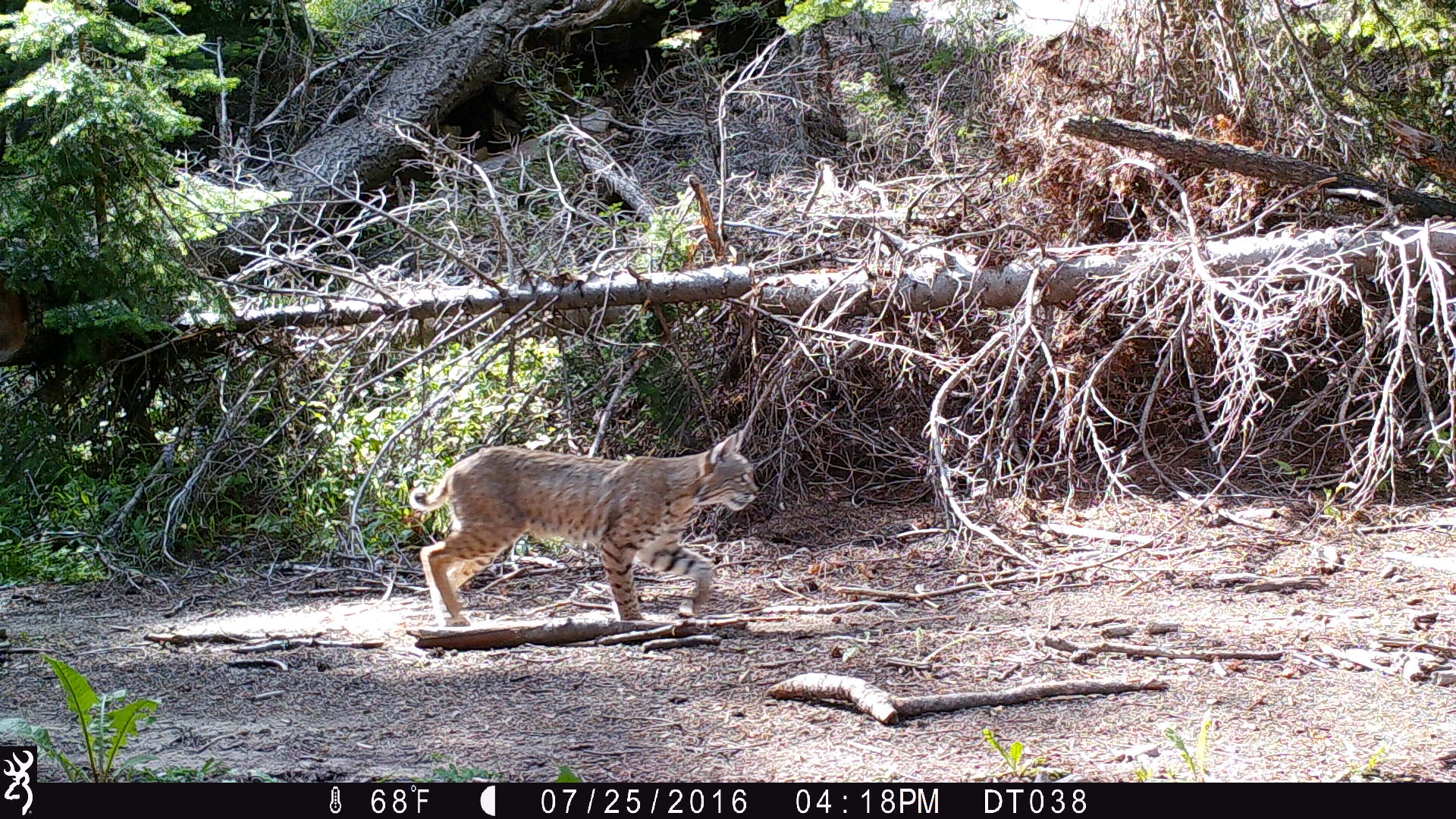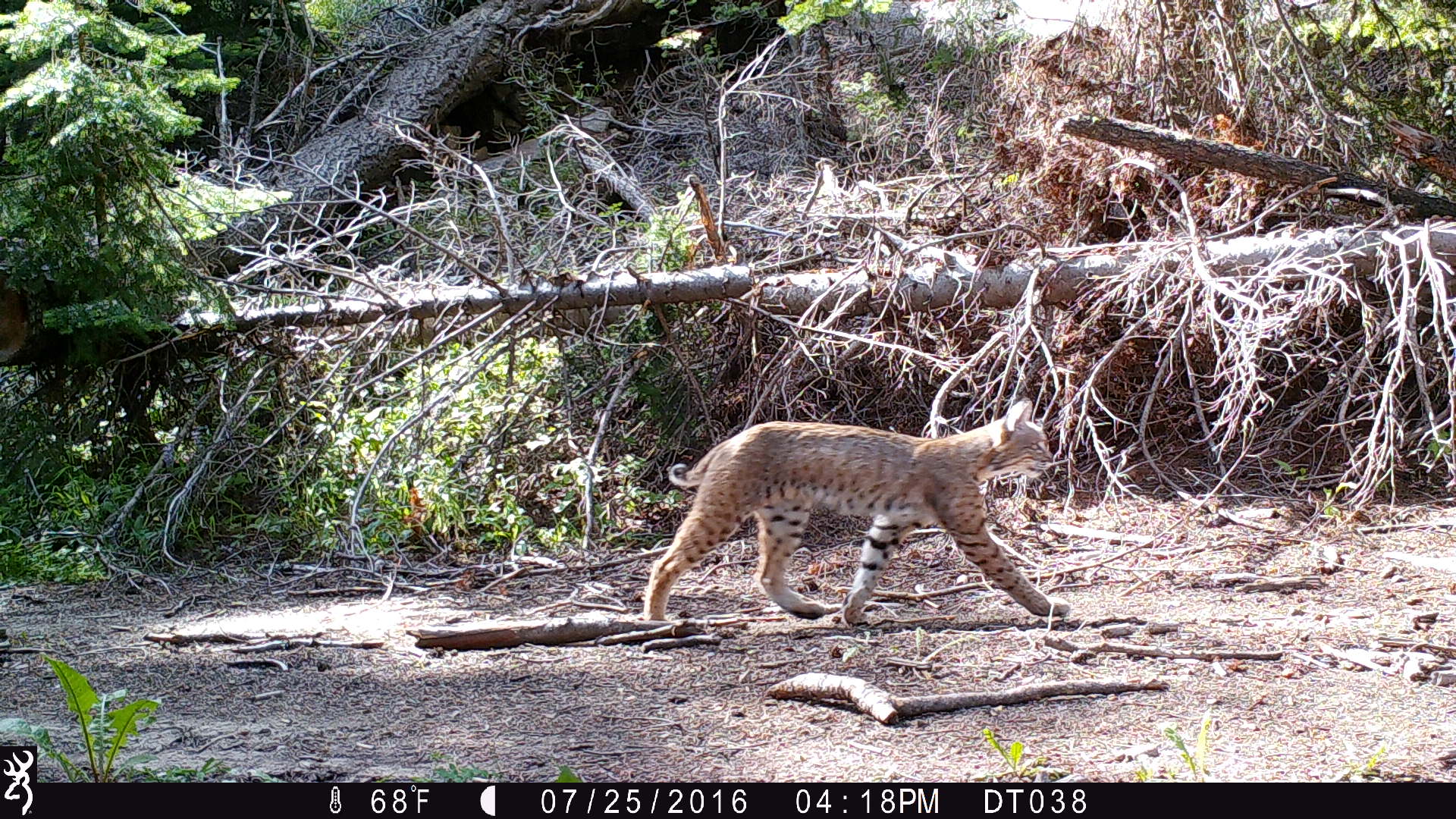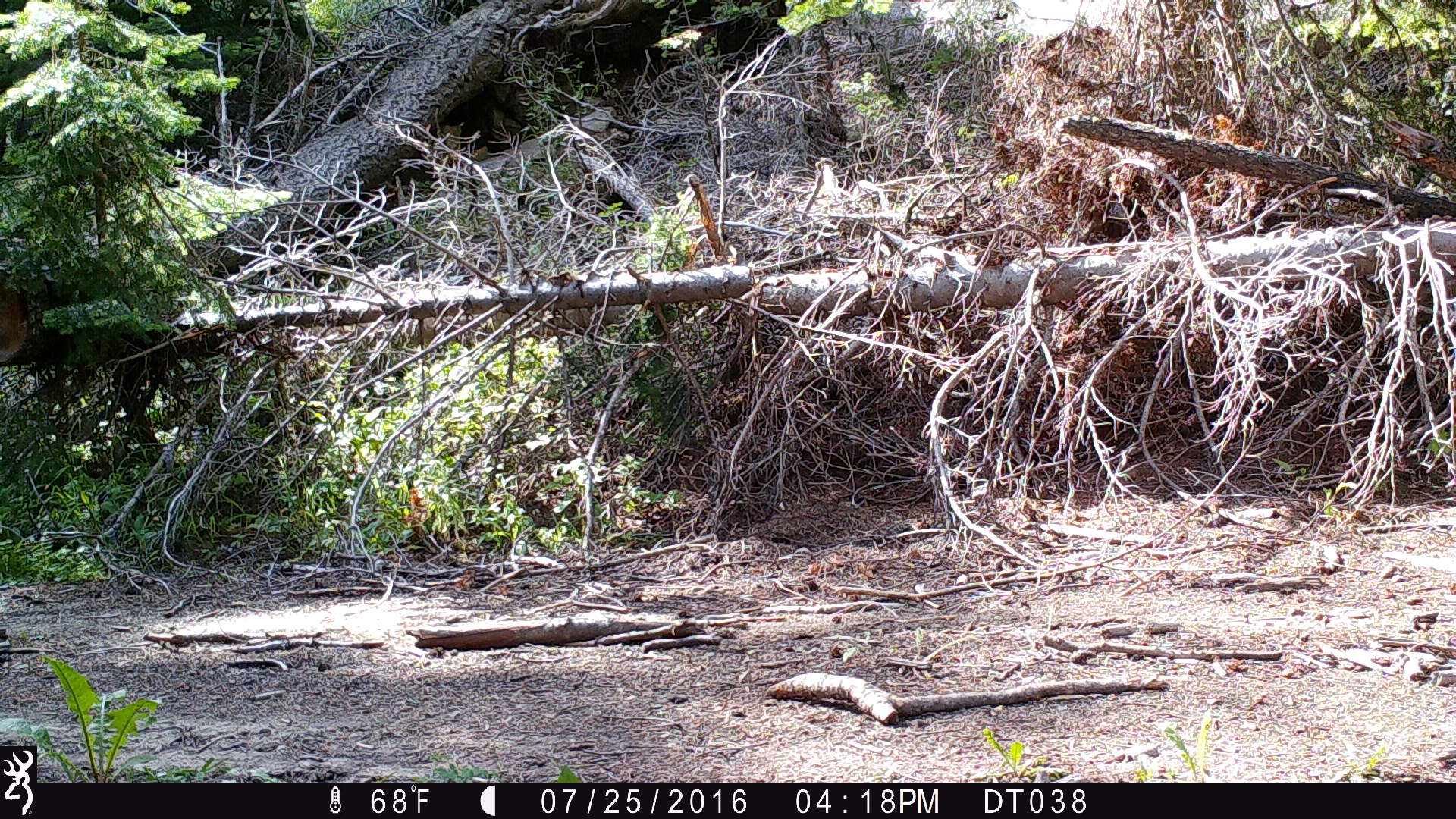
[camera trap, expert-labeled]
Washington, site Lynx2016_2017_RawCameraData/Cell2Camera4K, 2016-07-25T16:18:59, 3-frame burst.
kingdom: Animalia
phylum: Chordata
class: Mammalia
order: Carnivora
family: Felidae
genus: Lynx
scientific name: Lynx rufus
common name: bobcat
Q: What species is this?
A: Lynx rufus (bobcat).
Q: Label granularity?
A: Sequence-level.